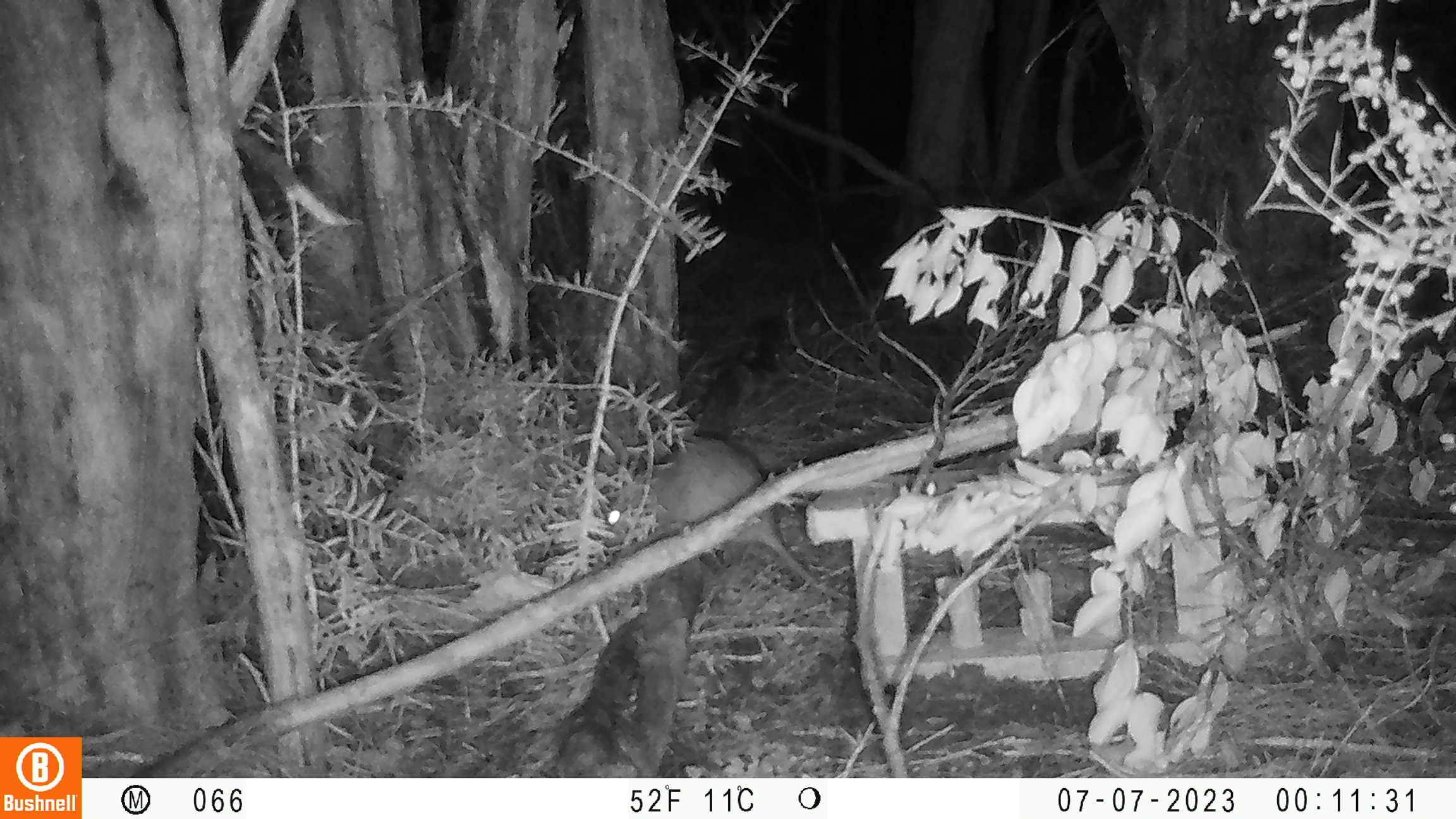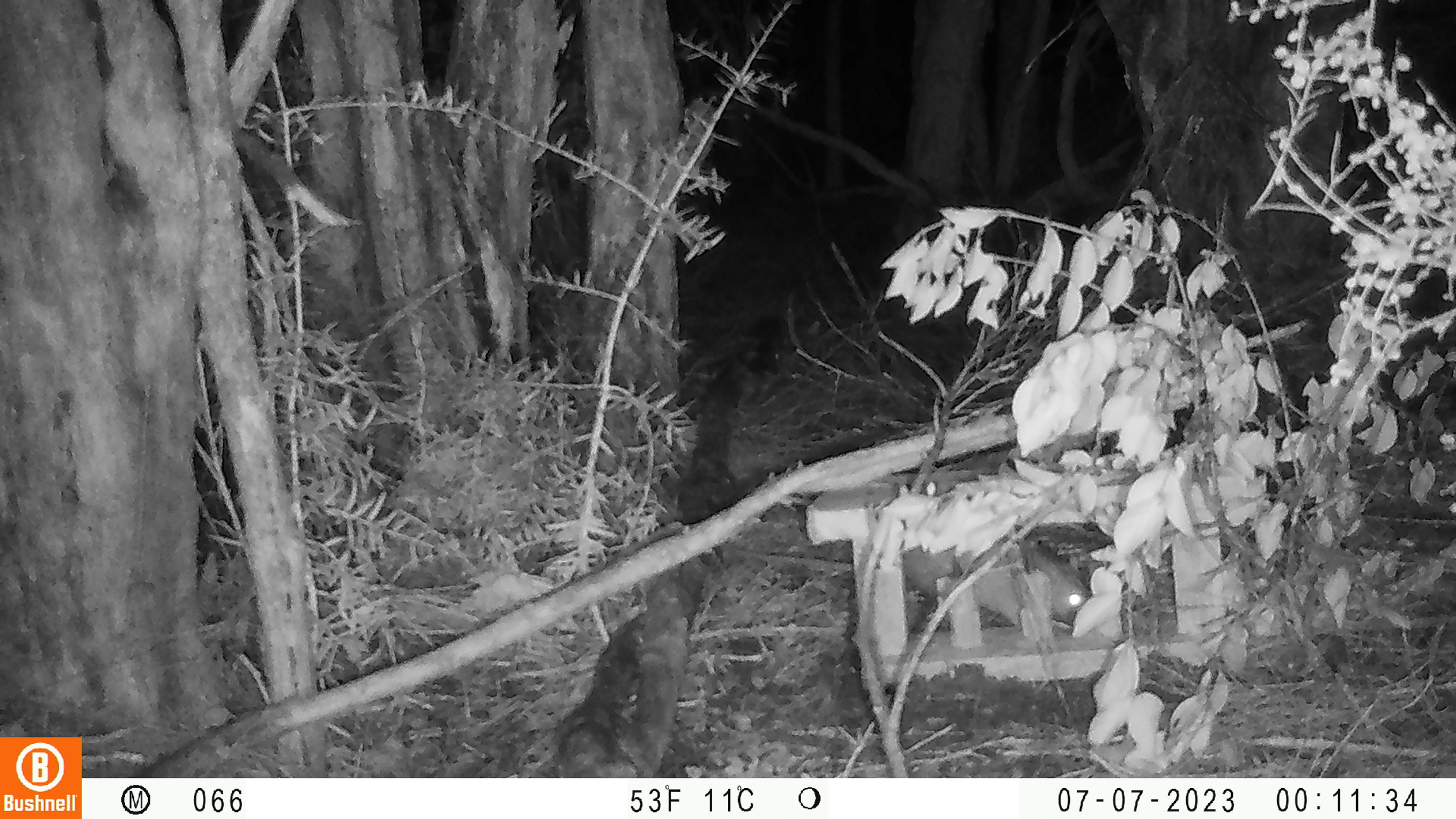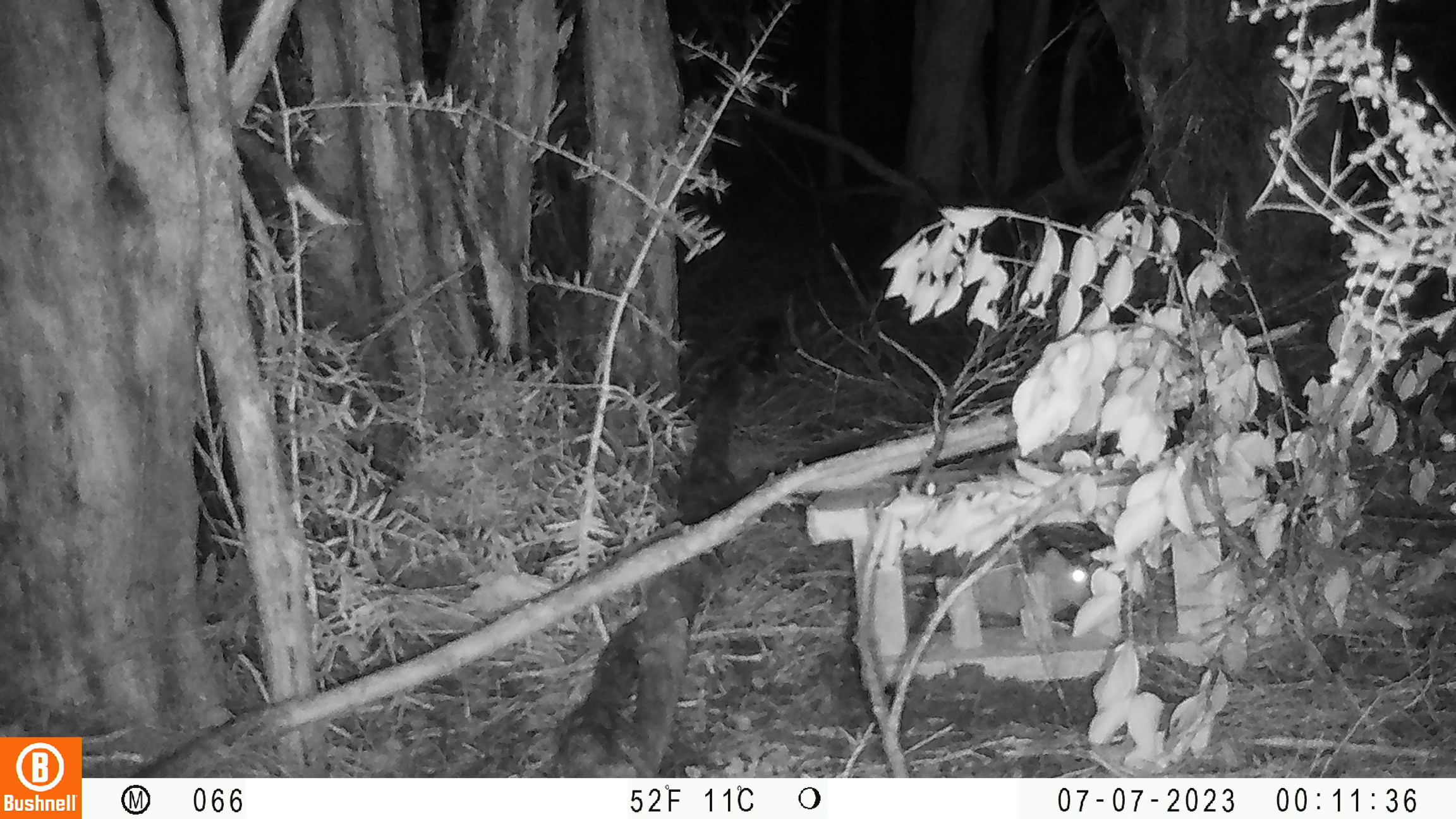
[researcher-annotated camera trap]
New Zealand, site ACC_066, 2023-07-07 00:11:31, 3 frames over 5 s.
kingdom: Animalia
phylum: Chordata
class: Mammalia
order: Rodentia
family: Muridae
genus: Rattus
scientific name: Rattus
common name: rat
Rat (Rattus).